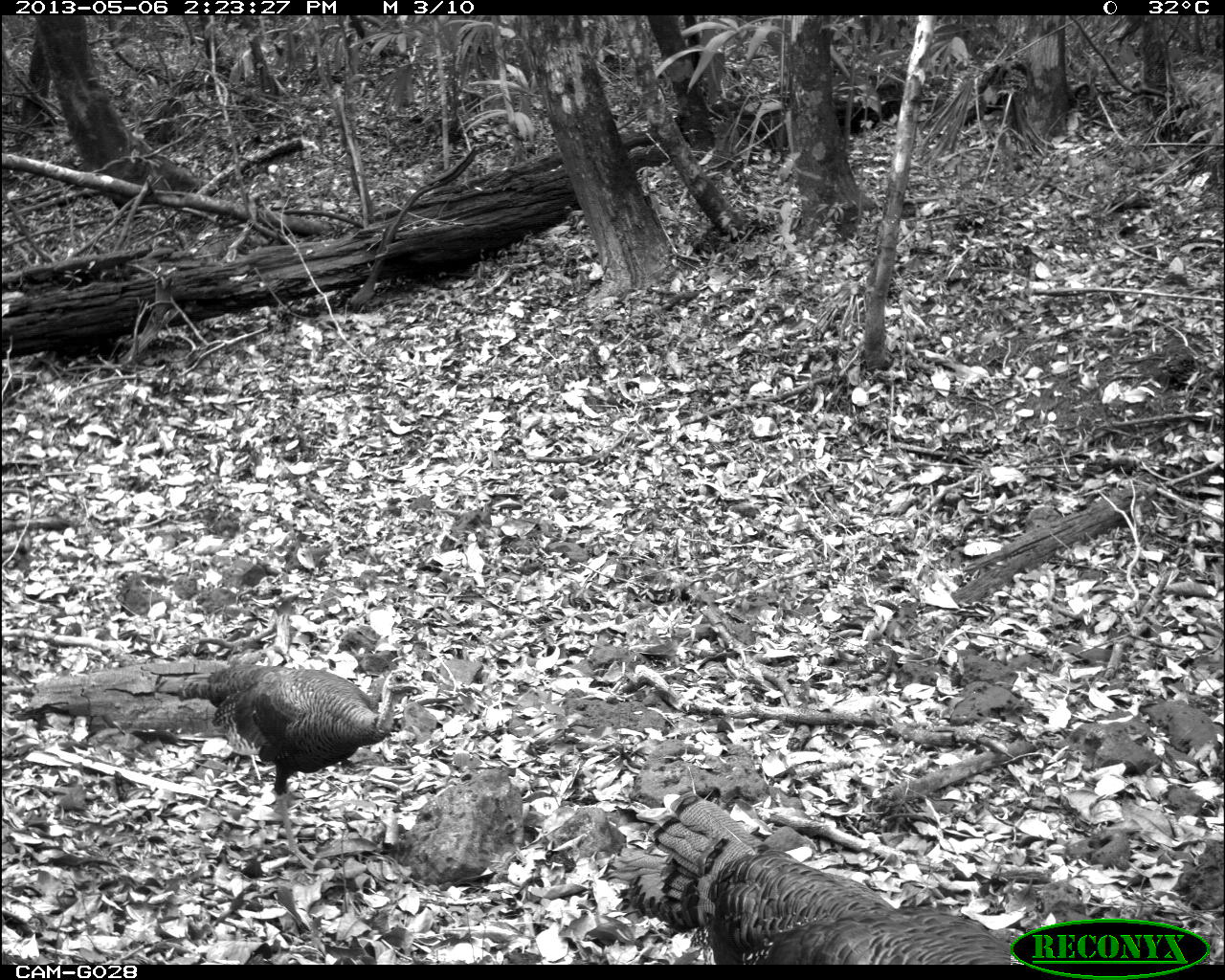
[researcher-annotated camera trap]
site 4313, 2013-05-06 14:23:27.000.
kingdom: Animalia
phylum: Chordata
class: Aves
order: Galliformes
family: Phasianidae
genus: Meleagris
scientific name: Meleagris ocellata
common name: ocellated turkey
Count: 3.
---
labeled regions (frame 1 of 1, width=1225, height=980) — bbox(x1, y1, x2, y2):
meleagris ocellata: bbox(598, 791, 1016, 965); bbox(177, 661, 425, 872)